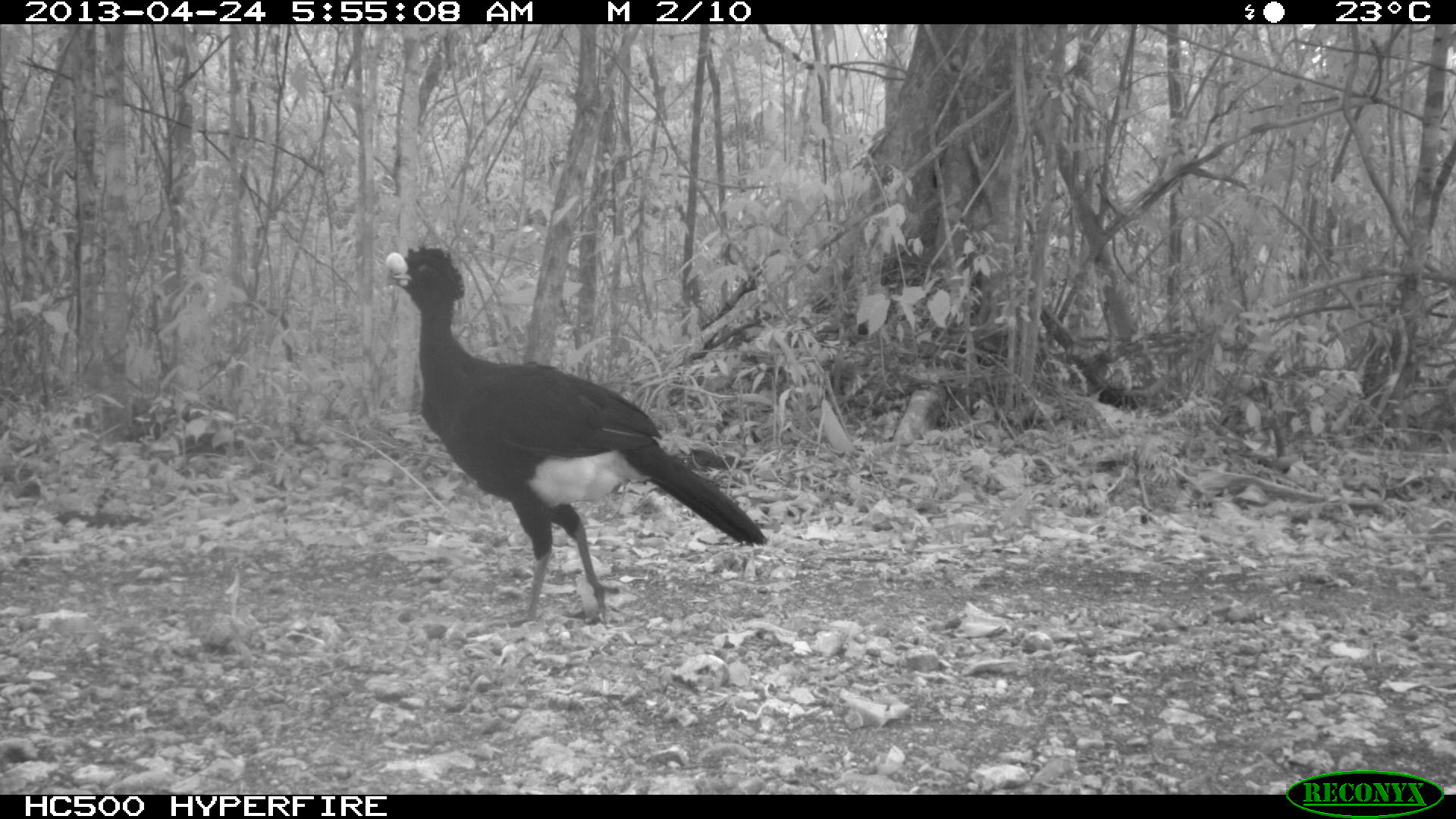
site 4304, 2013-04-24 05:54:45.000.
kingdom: Animalia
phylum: Chordata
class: Aves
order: Galliformes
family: Cracidae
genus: Crax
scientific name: Crax rubra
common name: great curassow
Crax rubra (great curassow), count 1, sex male.